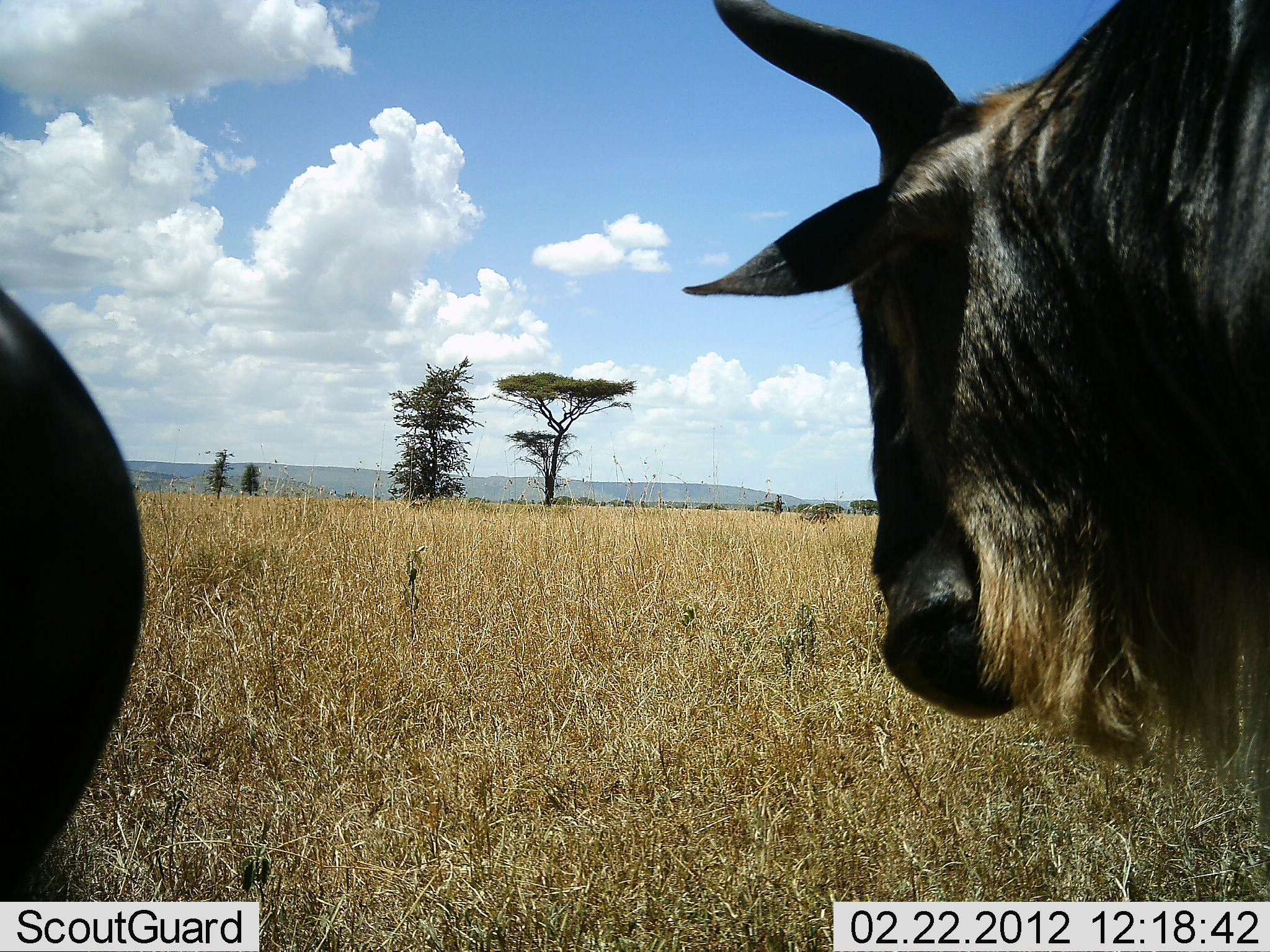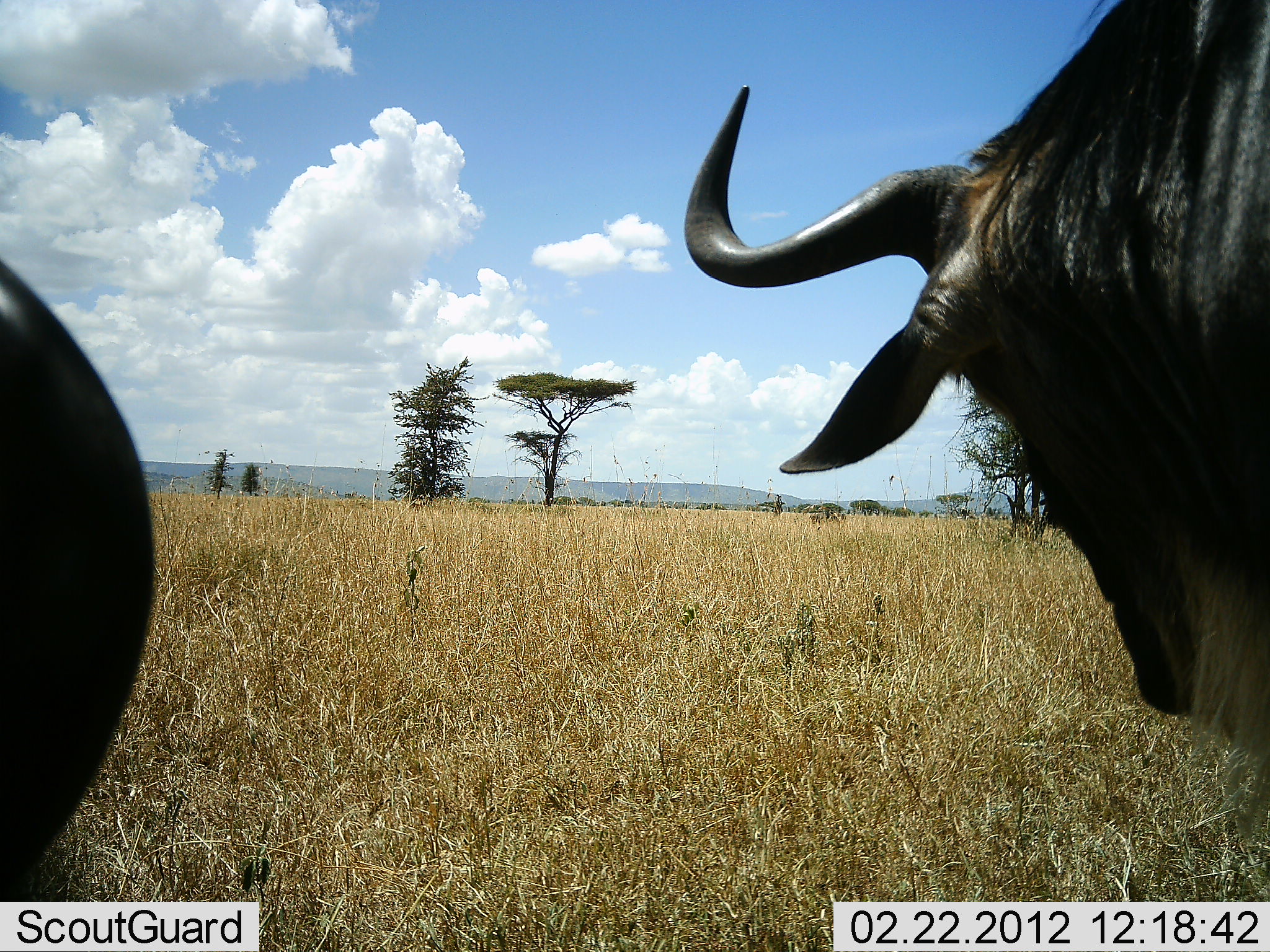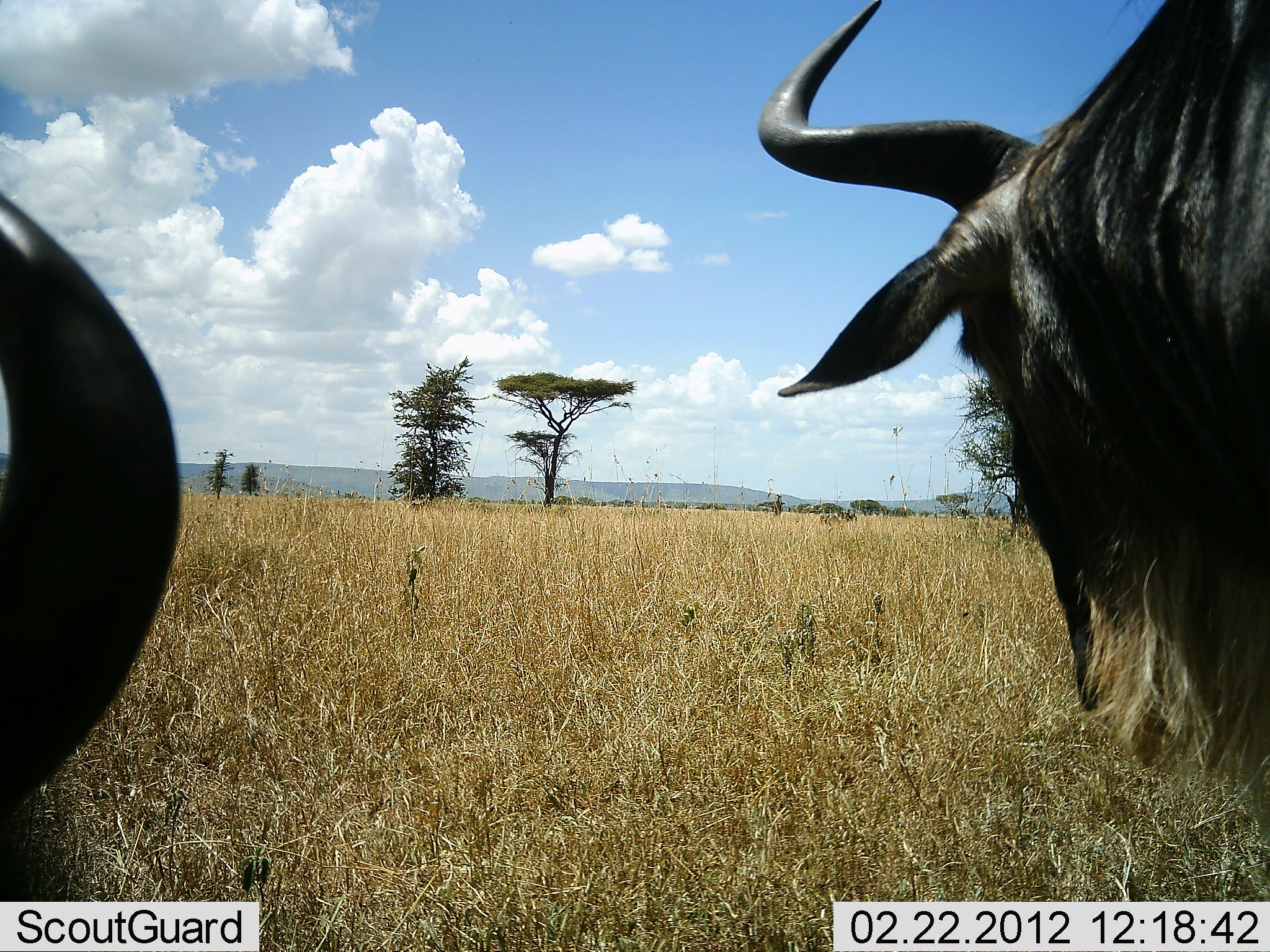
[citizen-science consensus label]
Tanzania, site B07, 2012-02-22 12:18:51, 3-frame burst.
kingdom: Animalia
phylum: Chordata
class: Mammalia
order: Artiodactyla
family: Bovidae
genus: Connochaetes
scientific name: Connochaetes taurinus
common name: blue wildebeest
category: wildebeest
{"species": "wildebeest (blue wildebeest) (Connochaetes taurinus)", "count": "2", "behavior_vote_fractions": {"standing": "89%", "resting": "11%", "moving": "28%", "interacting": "0%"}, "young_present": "0%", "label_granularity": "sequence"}